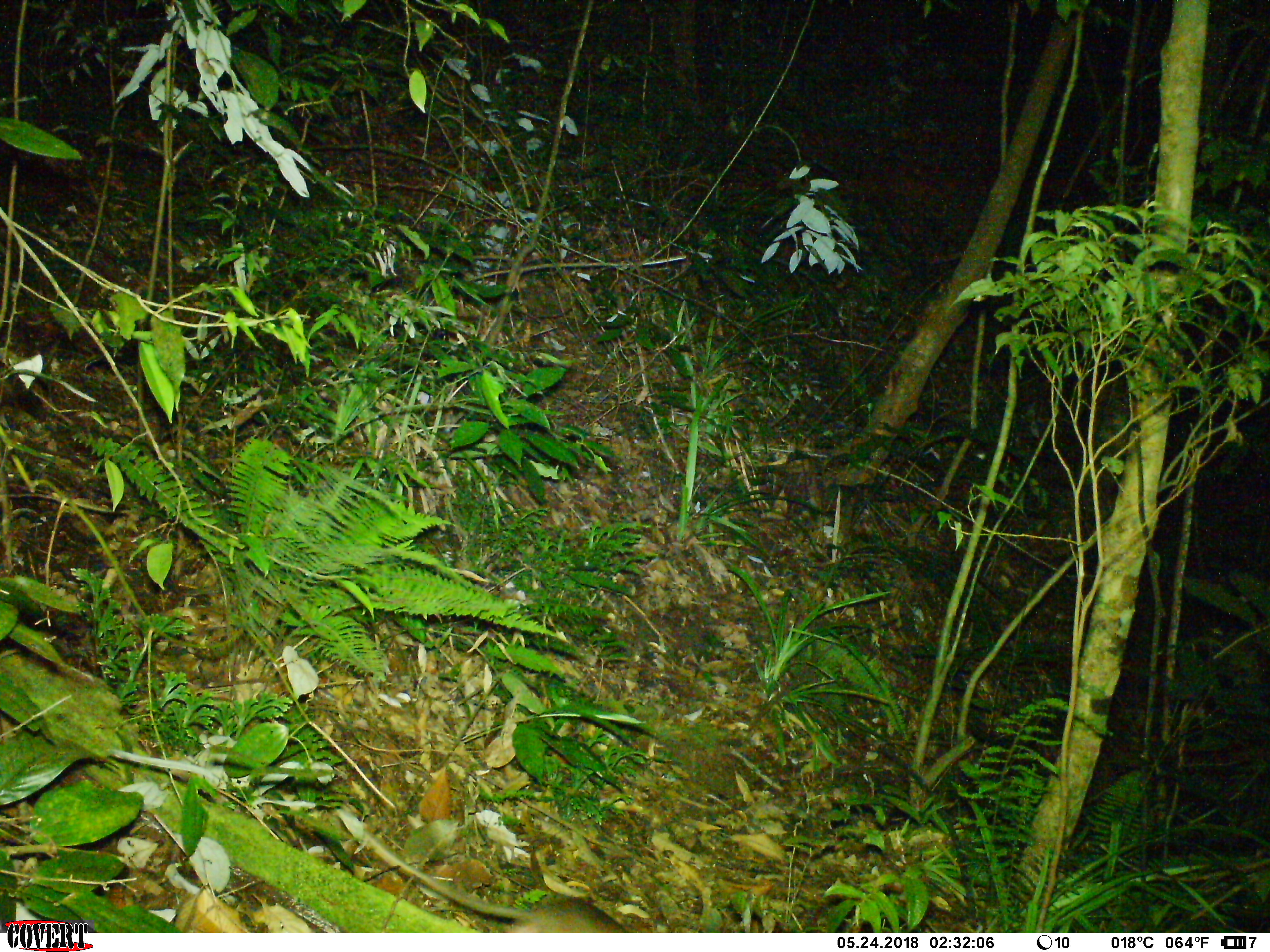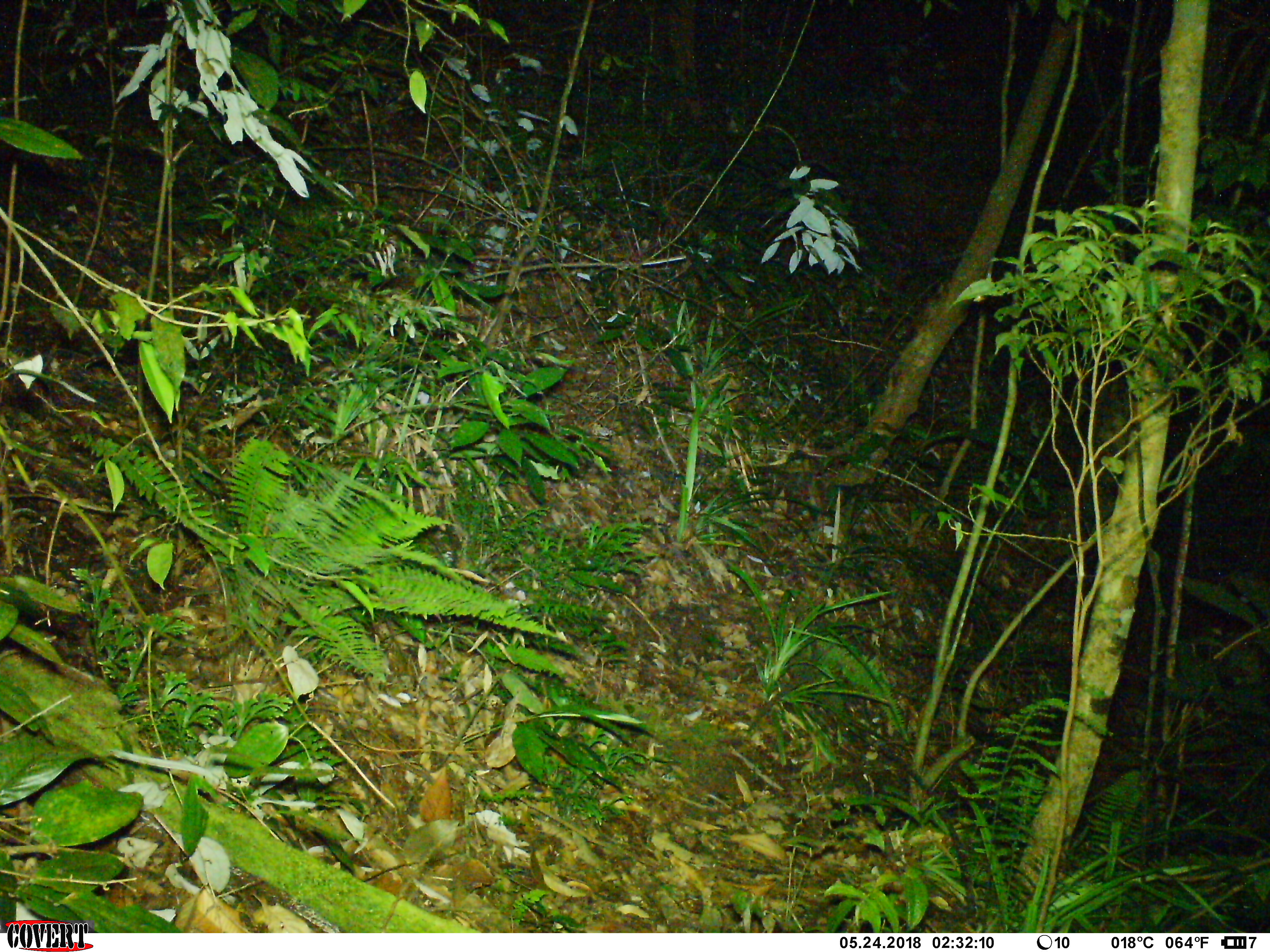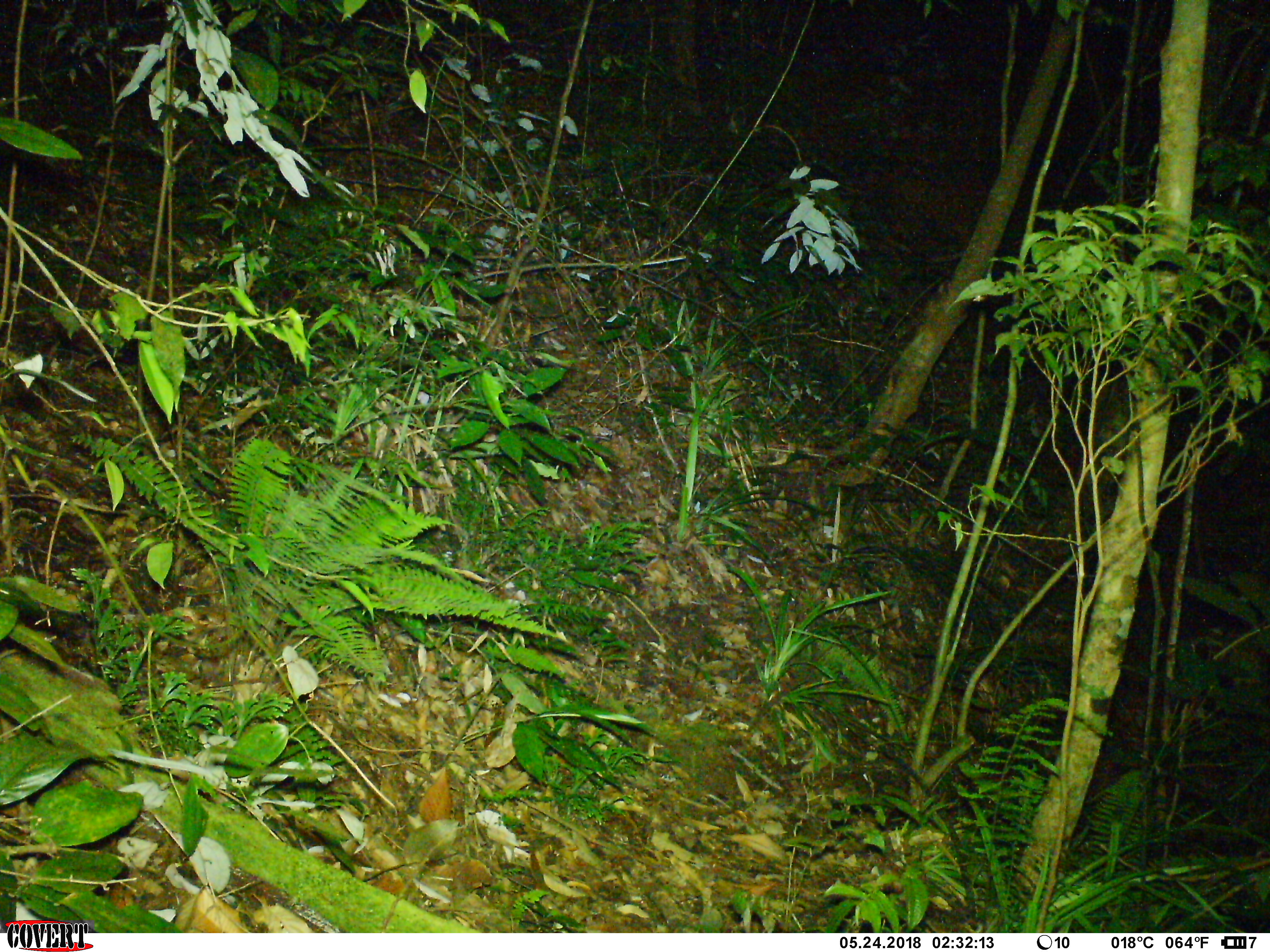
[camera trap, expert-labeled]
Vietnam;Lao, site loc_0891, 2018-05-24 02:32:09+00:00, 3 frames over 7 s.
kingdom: Animalia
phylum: Chordata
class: Mammalia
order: Rodentia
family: Muridae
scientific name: Muridae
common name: old-world mice and rats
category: unidentified murid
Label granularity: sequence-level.